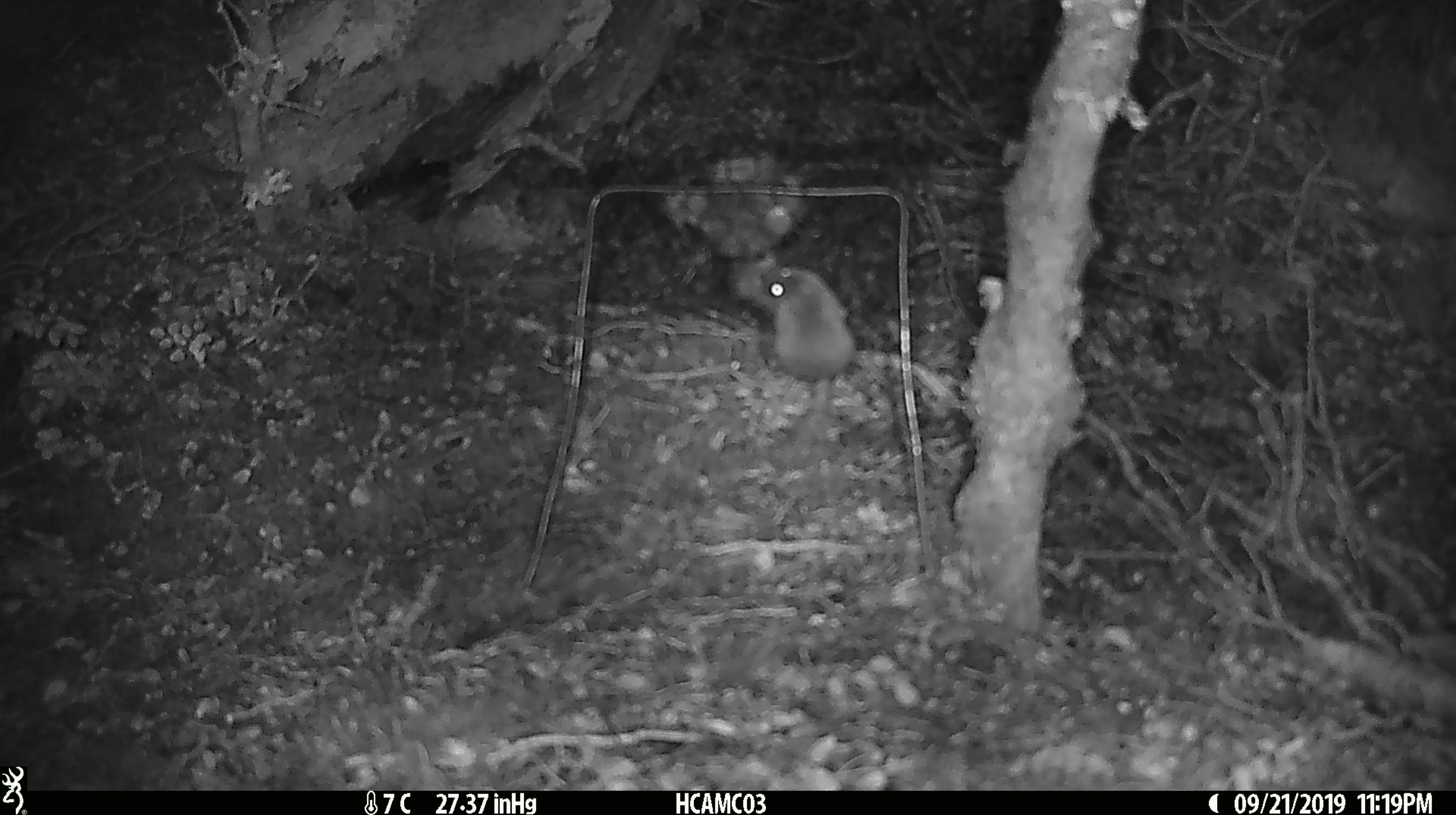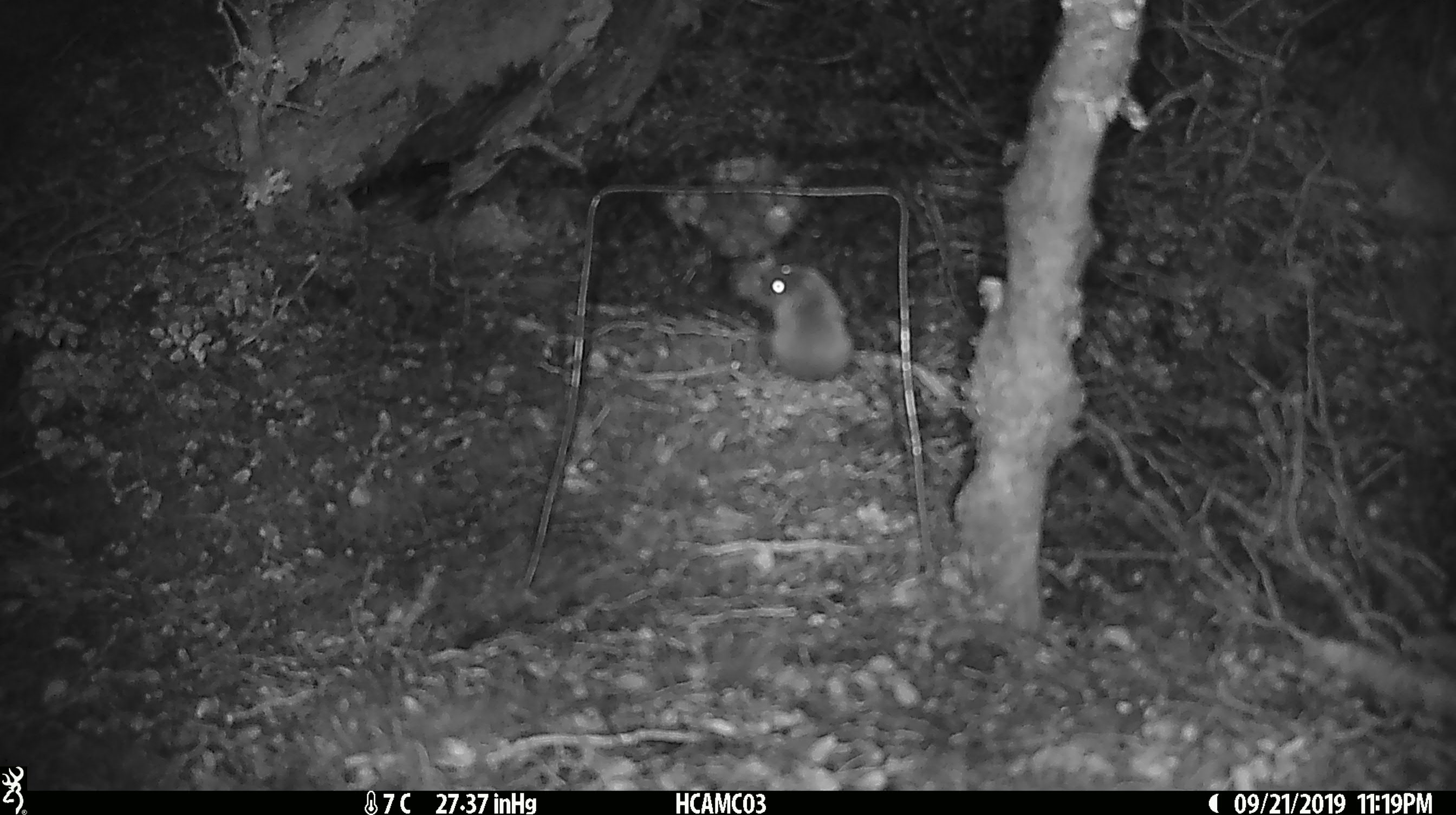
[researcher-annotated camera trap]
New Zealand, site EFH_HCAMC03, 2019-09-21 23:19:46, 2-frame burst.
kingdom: Animalia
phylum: Chordata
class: Mammalia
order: Rodentia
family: Muridae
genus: Mus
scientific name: Mus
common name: mouse